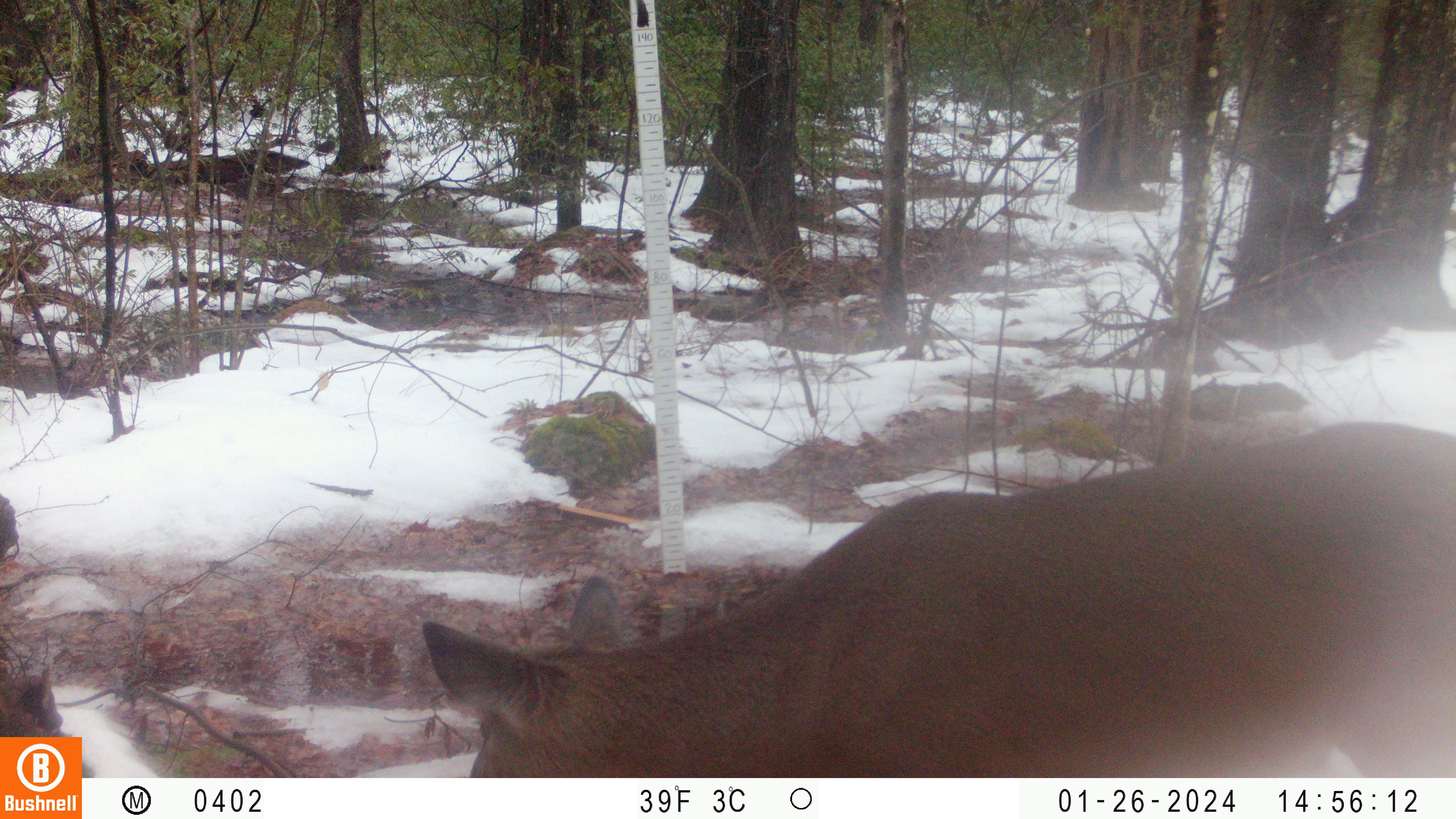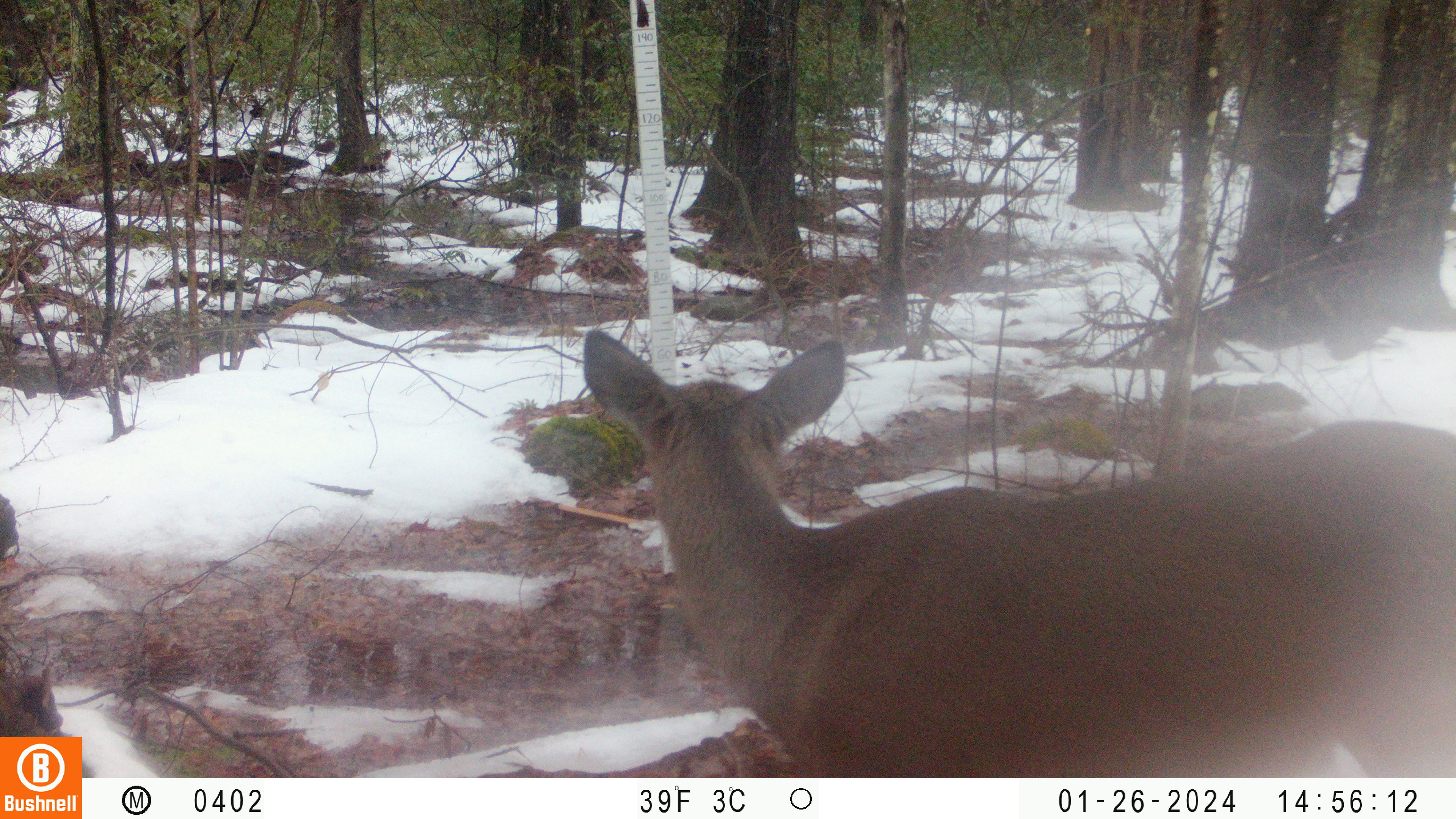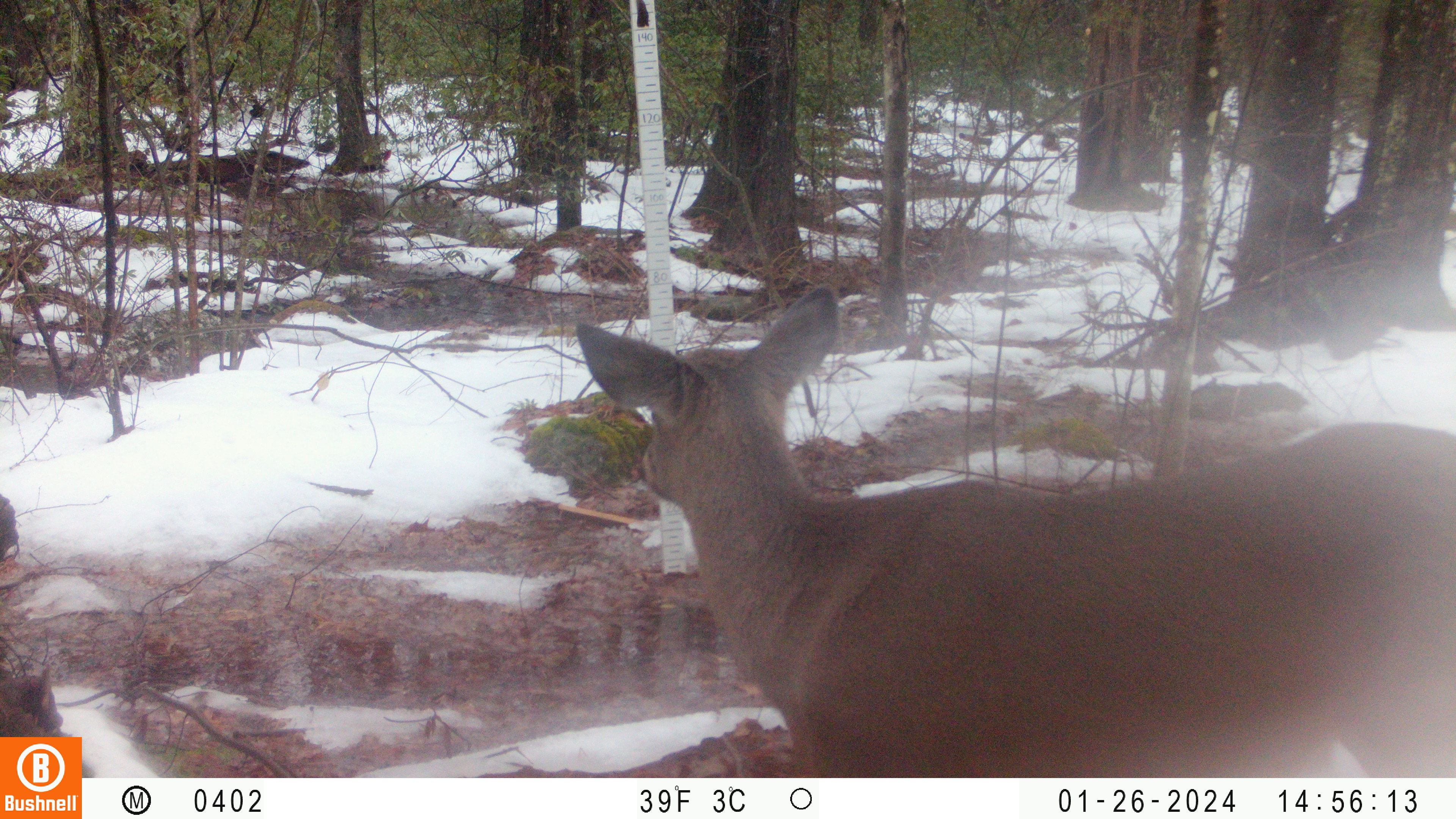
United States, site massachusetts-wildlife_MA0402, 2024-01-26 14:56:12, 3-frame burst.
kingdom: Animalia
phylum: Chordata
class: Mammalia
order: Artiodactyla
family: Cervidae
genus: Odocoileus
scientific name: Odocoileus virginianus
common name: white-tailed deer